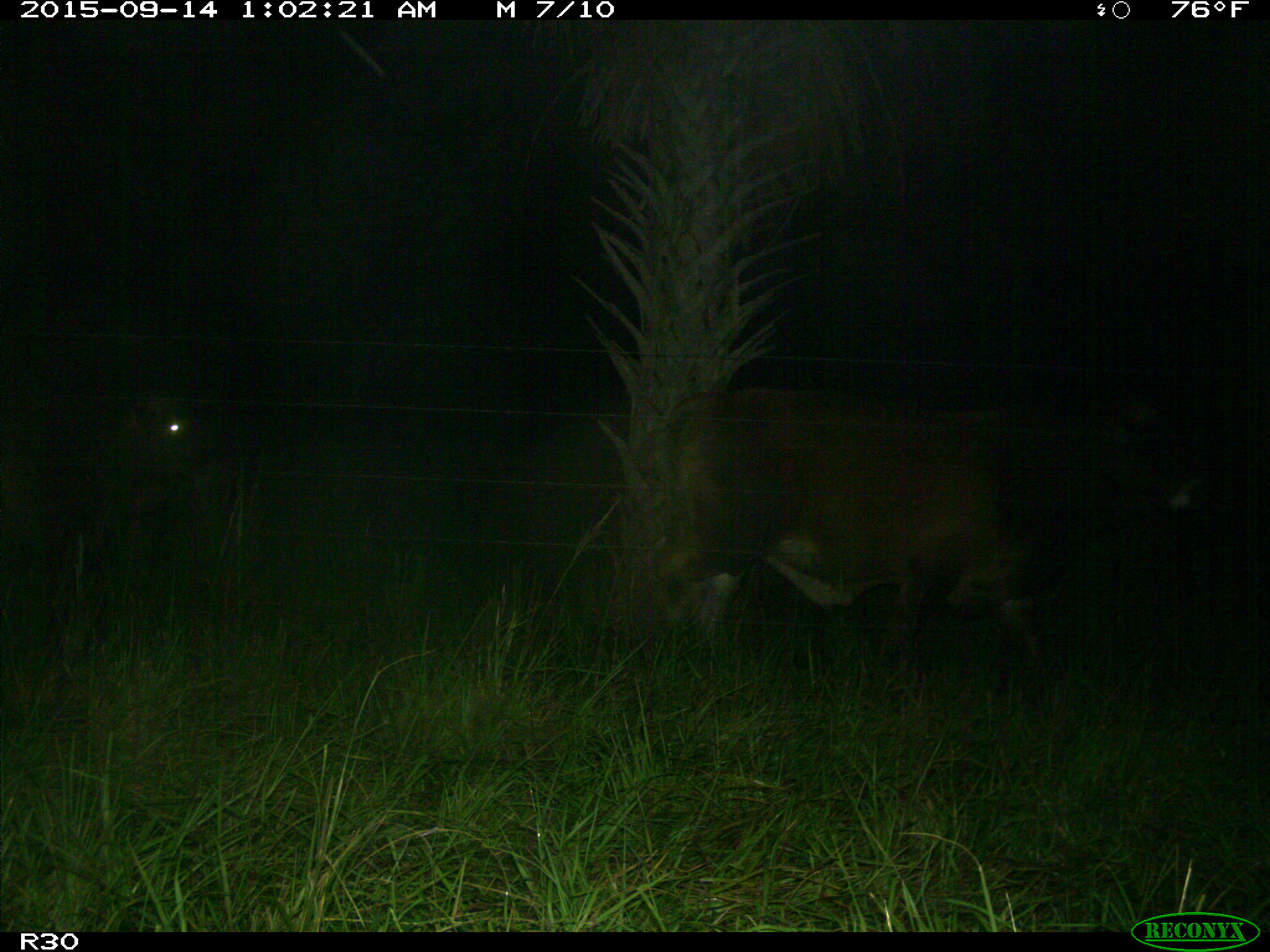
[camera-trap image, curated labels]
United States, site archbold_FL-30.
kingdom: Animalia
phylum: Chordata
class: Mammalia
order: Artiodactyla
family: Bovidae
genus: Bos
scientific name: Bos taurus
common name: domestic cow